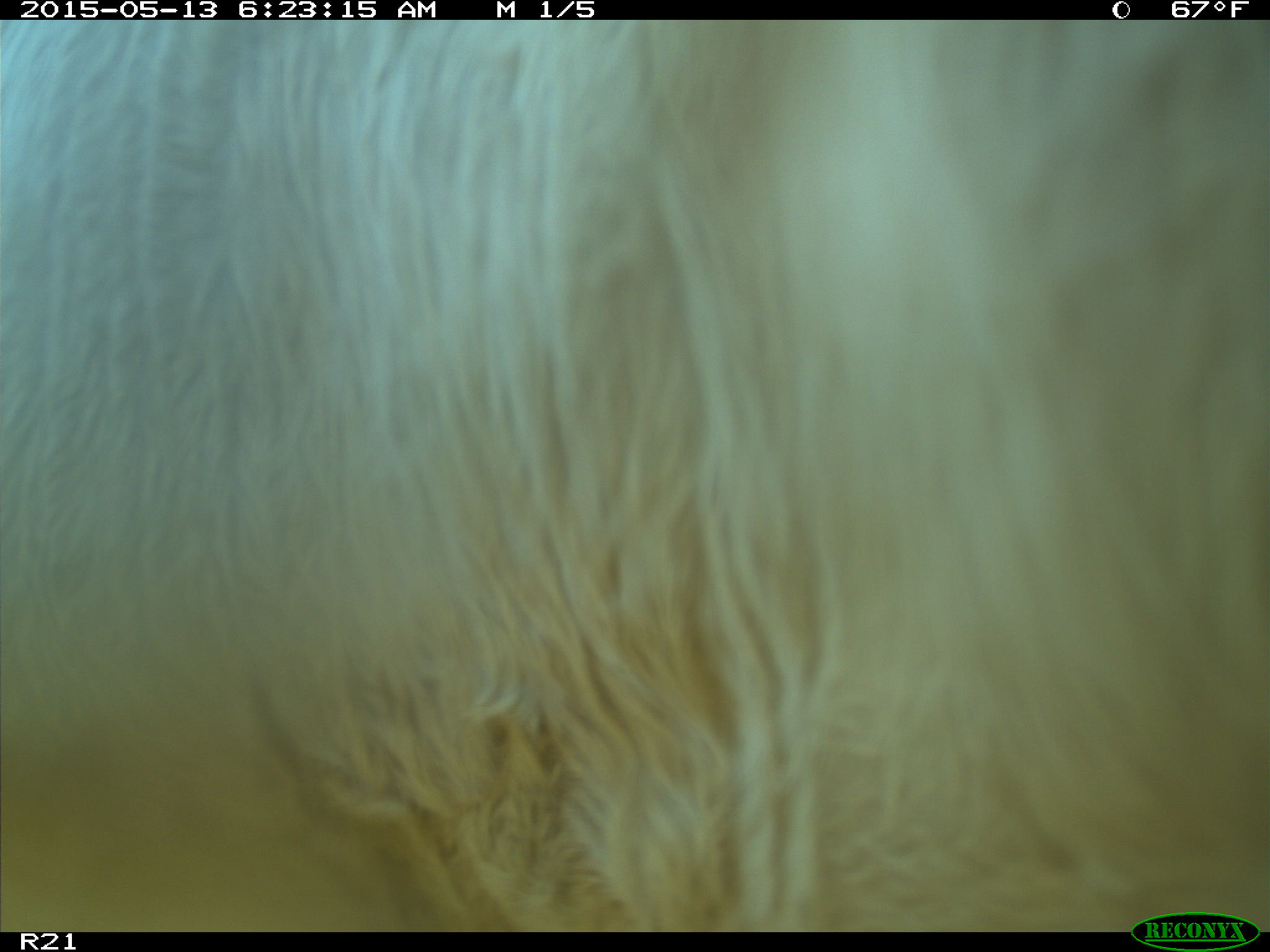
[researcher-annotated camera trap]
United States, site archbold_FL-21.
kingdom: Animalia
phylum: Chordata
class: Mammalia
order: Artiodactyla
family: Bovidae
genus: Bos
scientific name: Bos taurus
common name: domestic cow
Bos taurus (domestic cow).